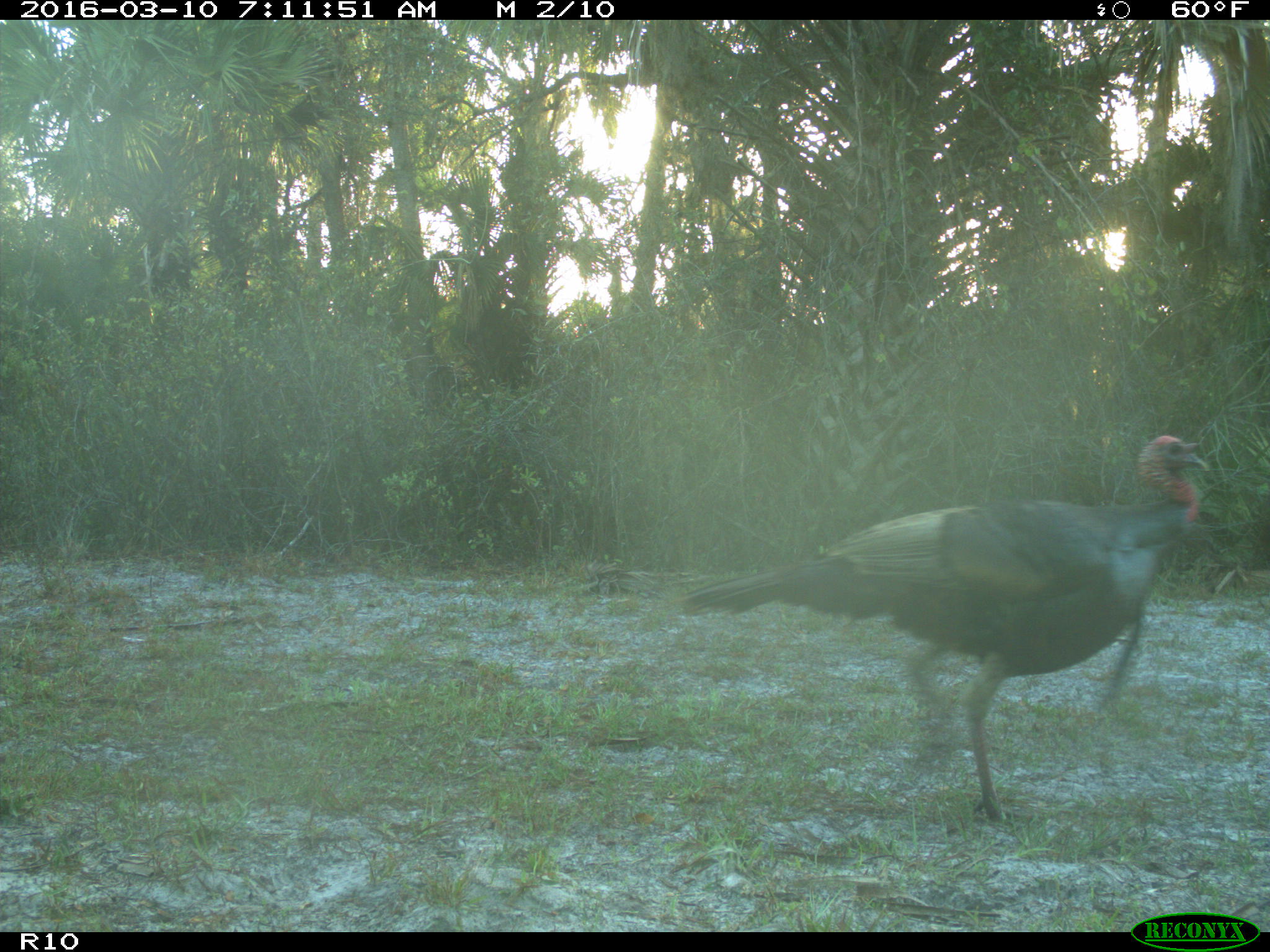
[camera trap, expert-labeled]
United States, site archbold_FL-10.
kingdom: Animalia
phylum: Chordata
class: Aves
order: Galliformes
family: Phasianidae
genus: Meleagris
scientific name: Meleagris gallopavo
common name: wild turkey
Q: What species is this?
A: Meleagris gallopavo (wild turkey).